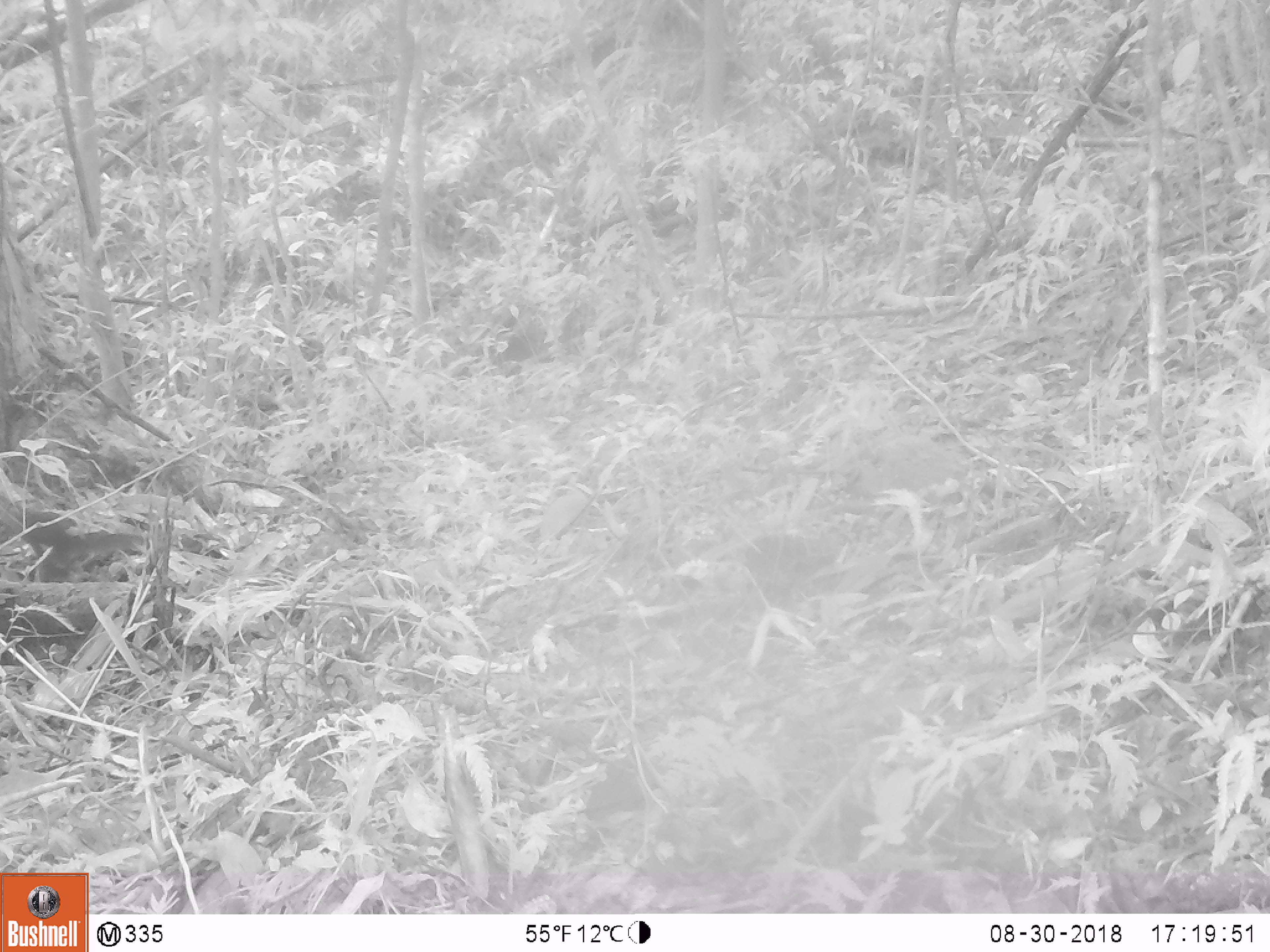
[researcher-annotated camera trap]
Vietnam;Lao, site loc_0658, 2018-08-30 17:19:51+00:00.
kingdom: Animalia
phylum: Chordata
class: Mammalia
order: Rodentia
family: Sciuridae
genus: Dremomys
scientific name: Dremomys rufigenis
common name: red-cheeked squirrel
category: red cheeked squirrel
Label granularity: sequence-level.